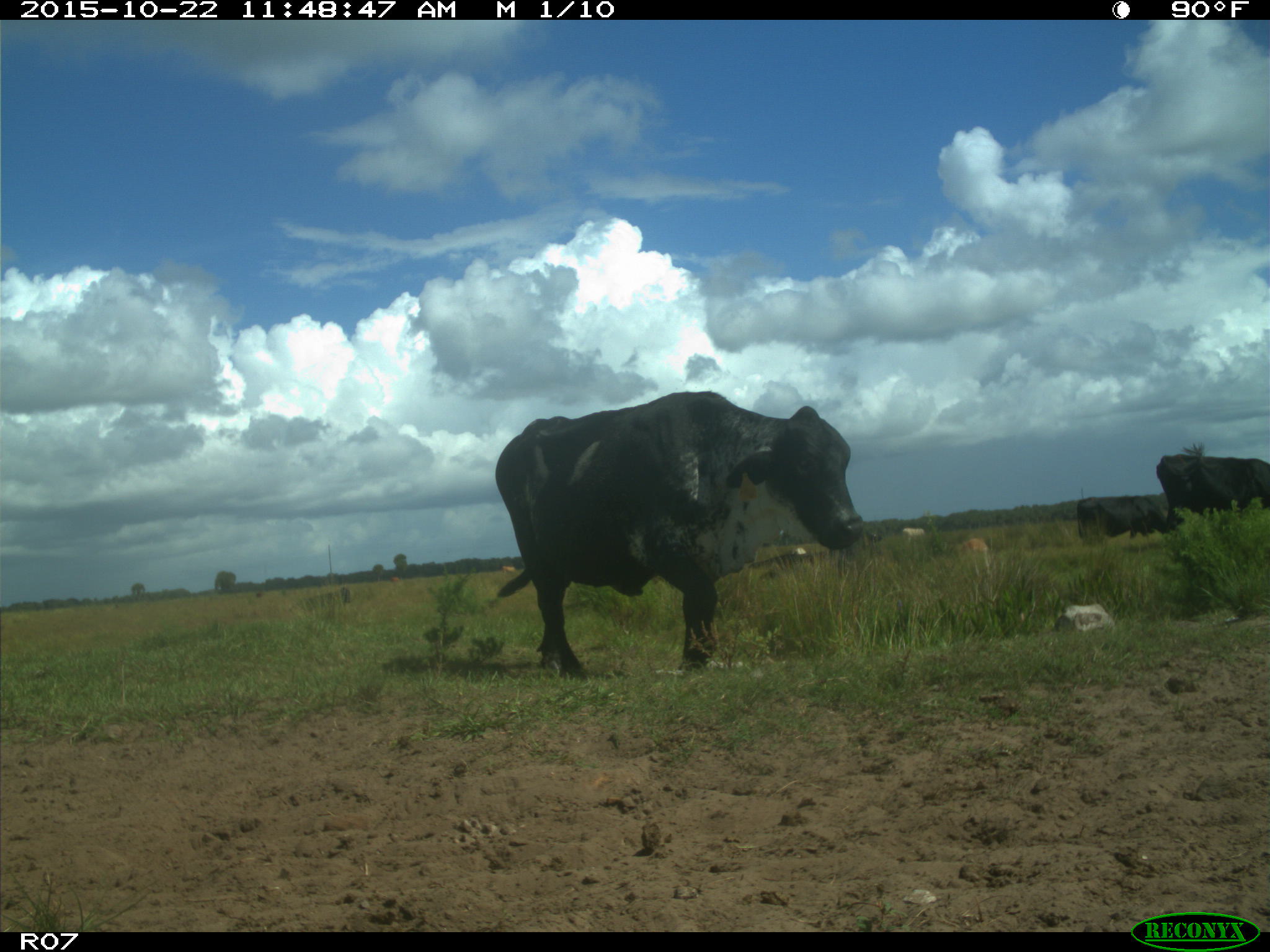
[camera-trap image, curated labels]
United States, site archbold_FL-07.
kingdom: Animalia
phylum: Chordata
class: Mammalia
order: Artiodactyla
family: Bovidae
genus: Bos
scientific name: Bos taurus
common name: domestic cow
Bos taurus (domestic cow).